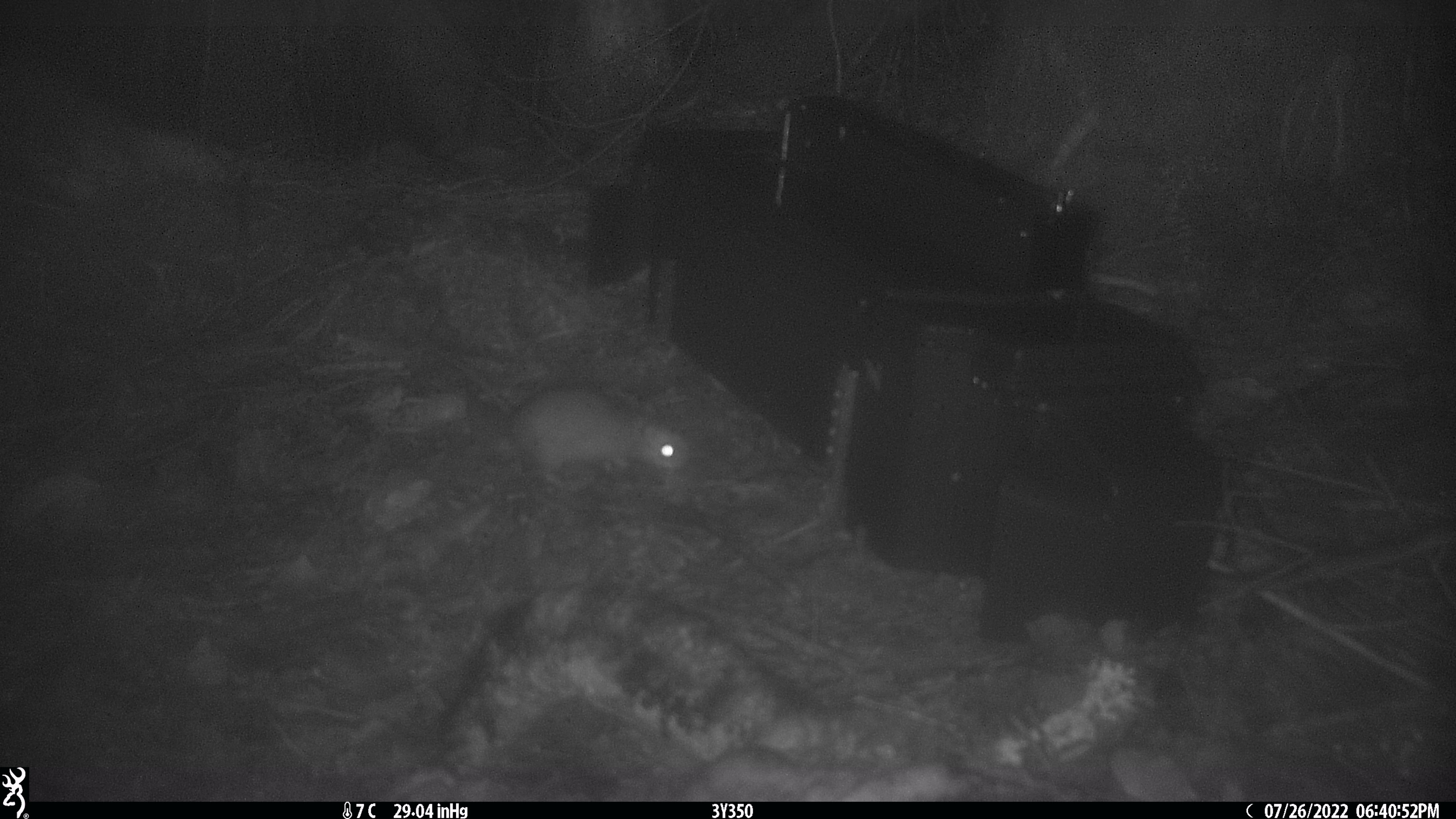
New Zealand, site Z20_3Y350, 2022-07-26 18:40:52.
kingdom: Animalia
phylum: Chordata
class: Mammalia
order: Rodentia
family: Muridae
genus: Rattus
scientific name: Rattus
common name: rat